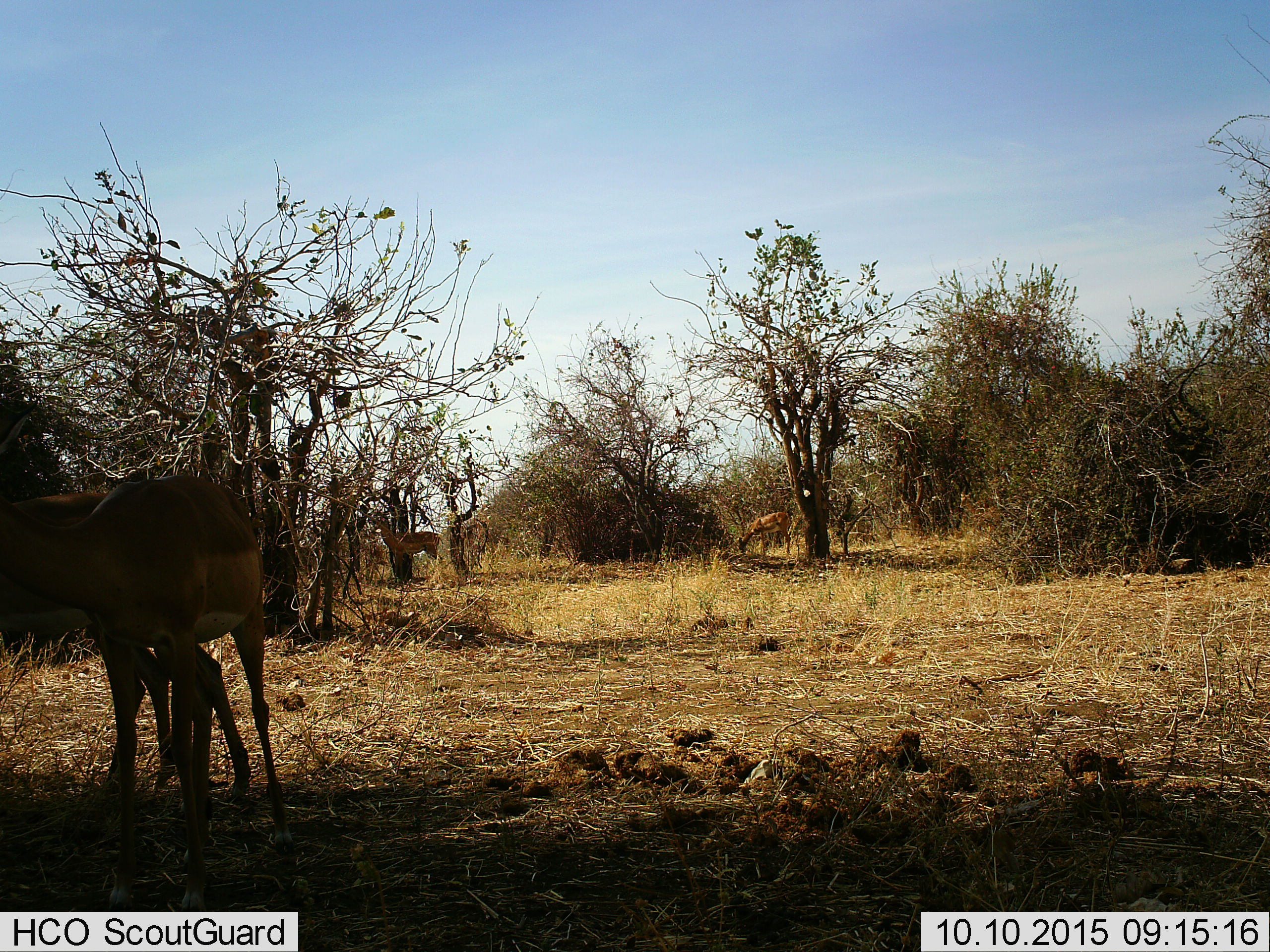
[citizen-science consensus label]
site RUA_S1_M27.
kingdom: Animalia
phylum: Chordata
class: Mammalia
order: Artiodactyla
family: Bovidae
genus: Aepyceros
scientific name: Aepyceros melampus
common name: impala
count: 4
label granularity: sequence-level